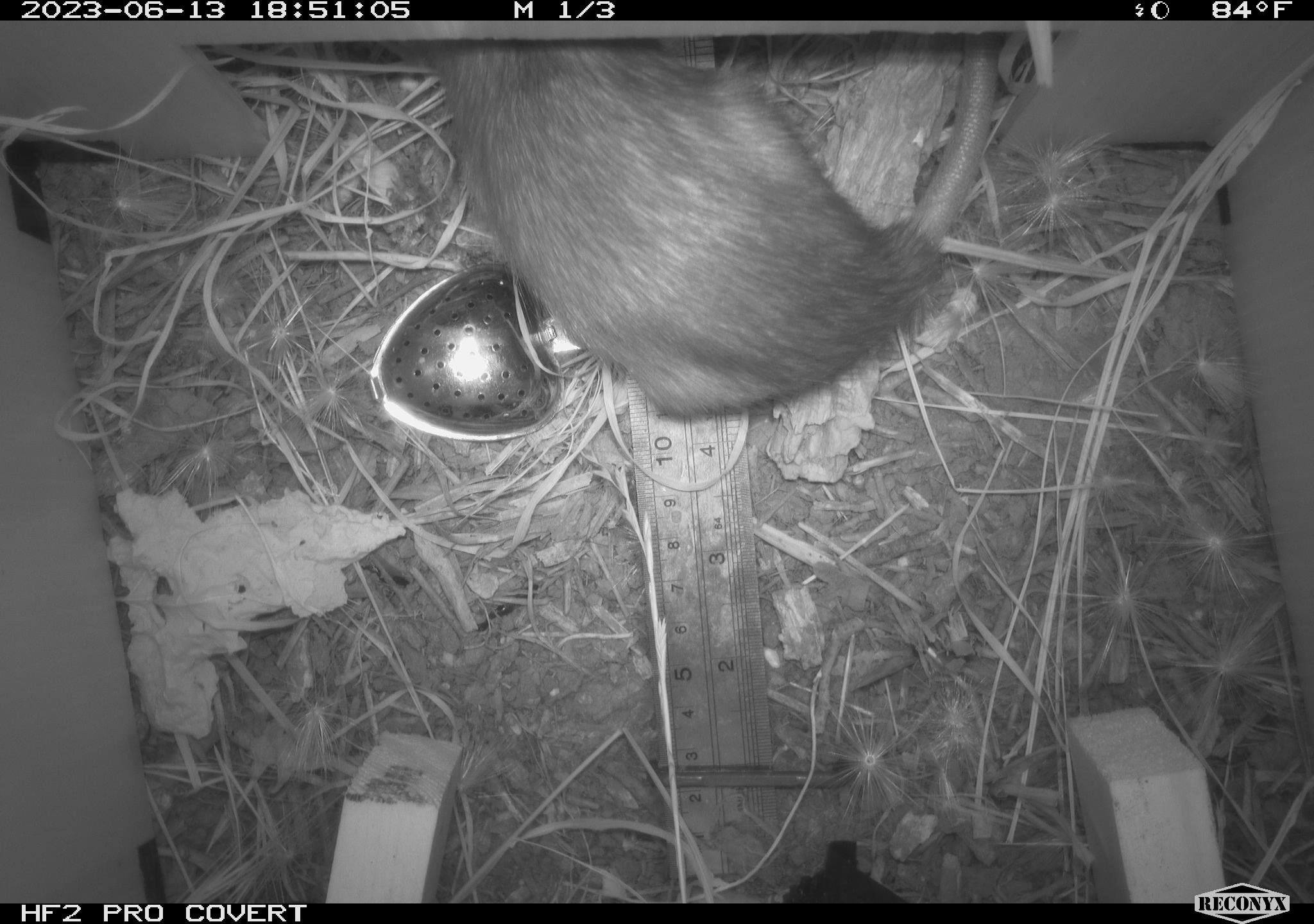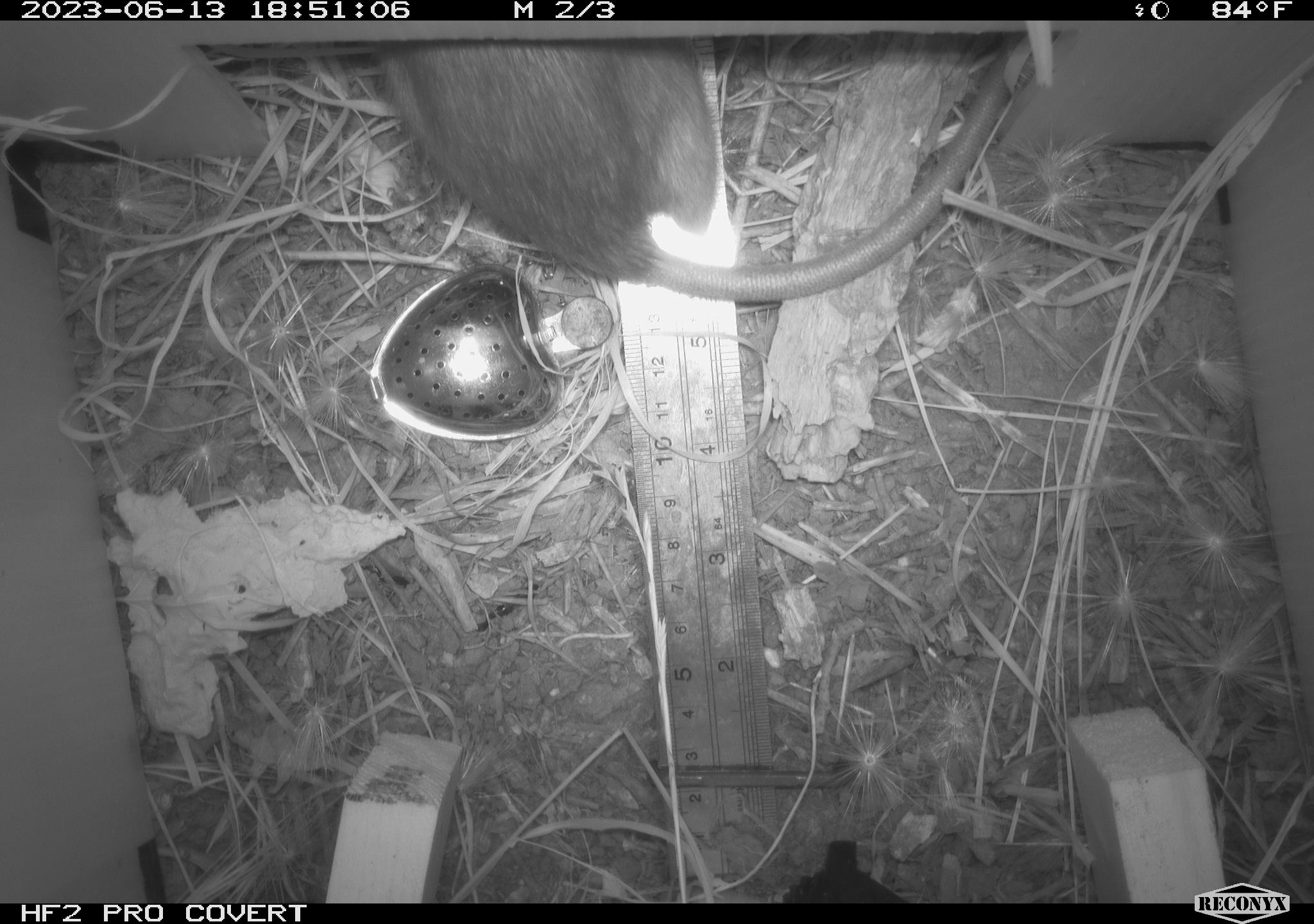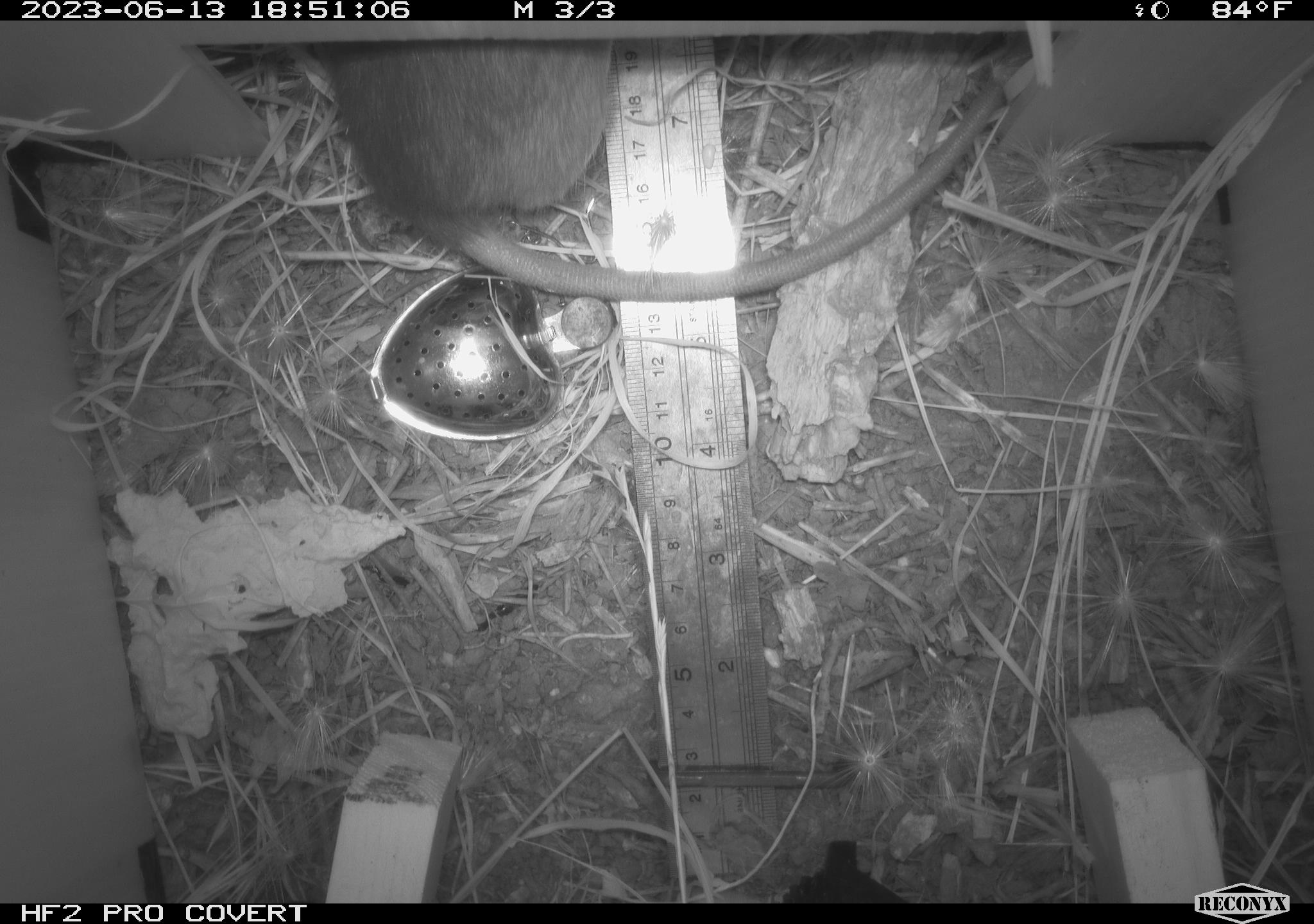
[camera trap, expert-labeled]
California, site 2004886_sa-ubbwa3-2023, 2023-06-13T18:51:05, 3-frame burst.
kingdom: Animalia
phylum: Chordata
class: Mammalia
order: Rodentia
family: Muridae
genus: Rattus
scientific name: Rattus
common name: rat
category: rattus species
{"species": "rattus species (rat) (Rattus)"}